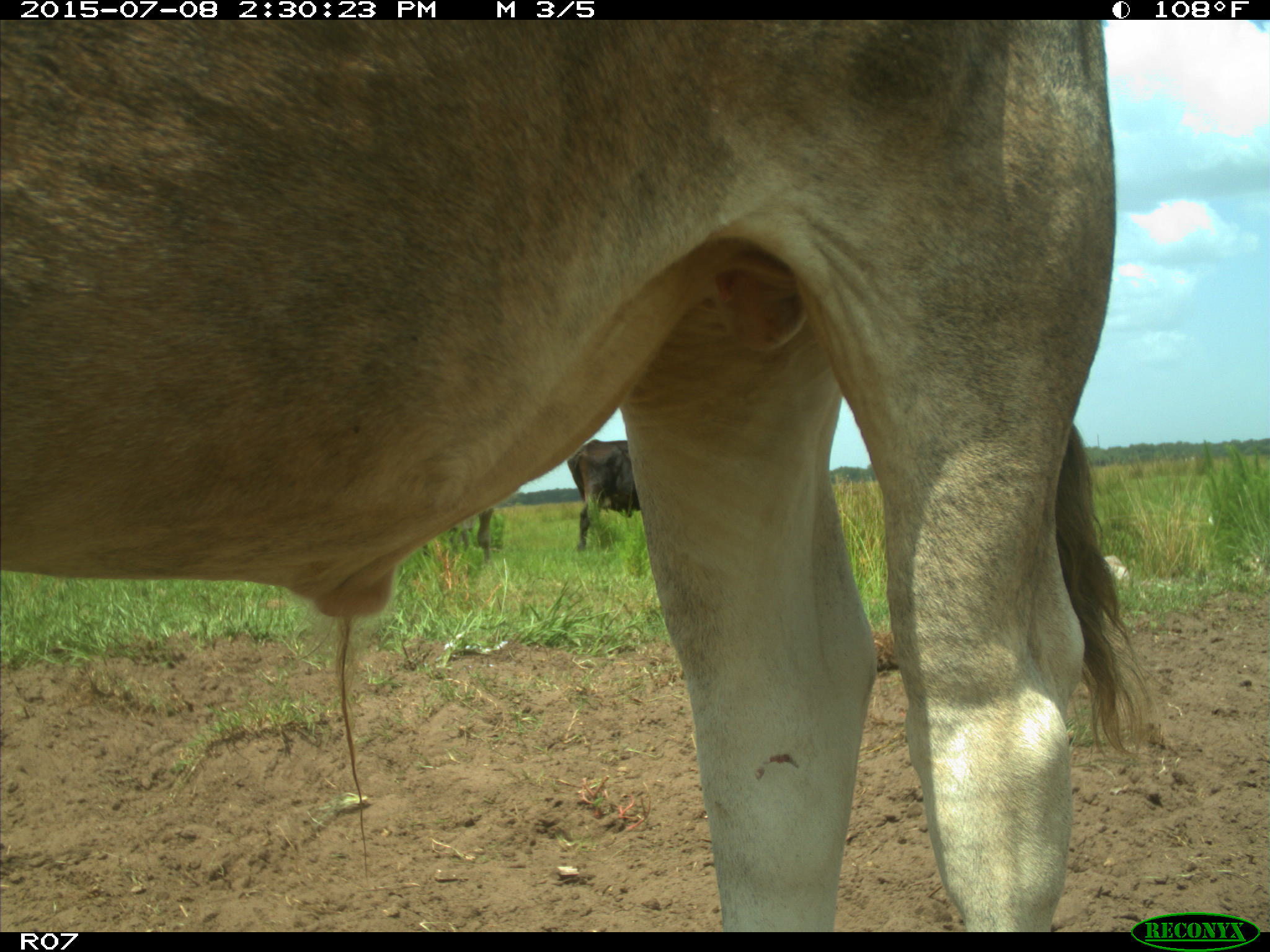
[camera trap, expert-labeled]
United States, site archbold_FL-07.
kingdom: Animalia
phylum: Chordata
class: Mammalia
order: Artiodactyla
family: Bovidae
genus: Bos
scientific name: Bos taurus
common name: domestic cow